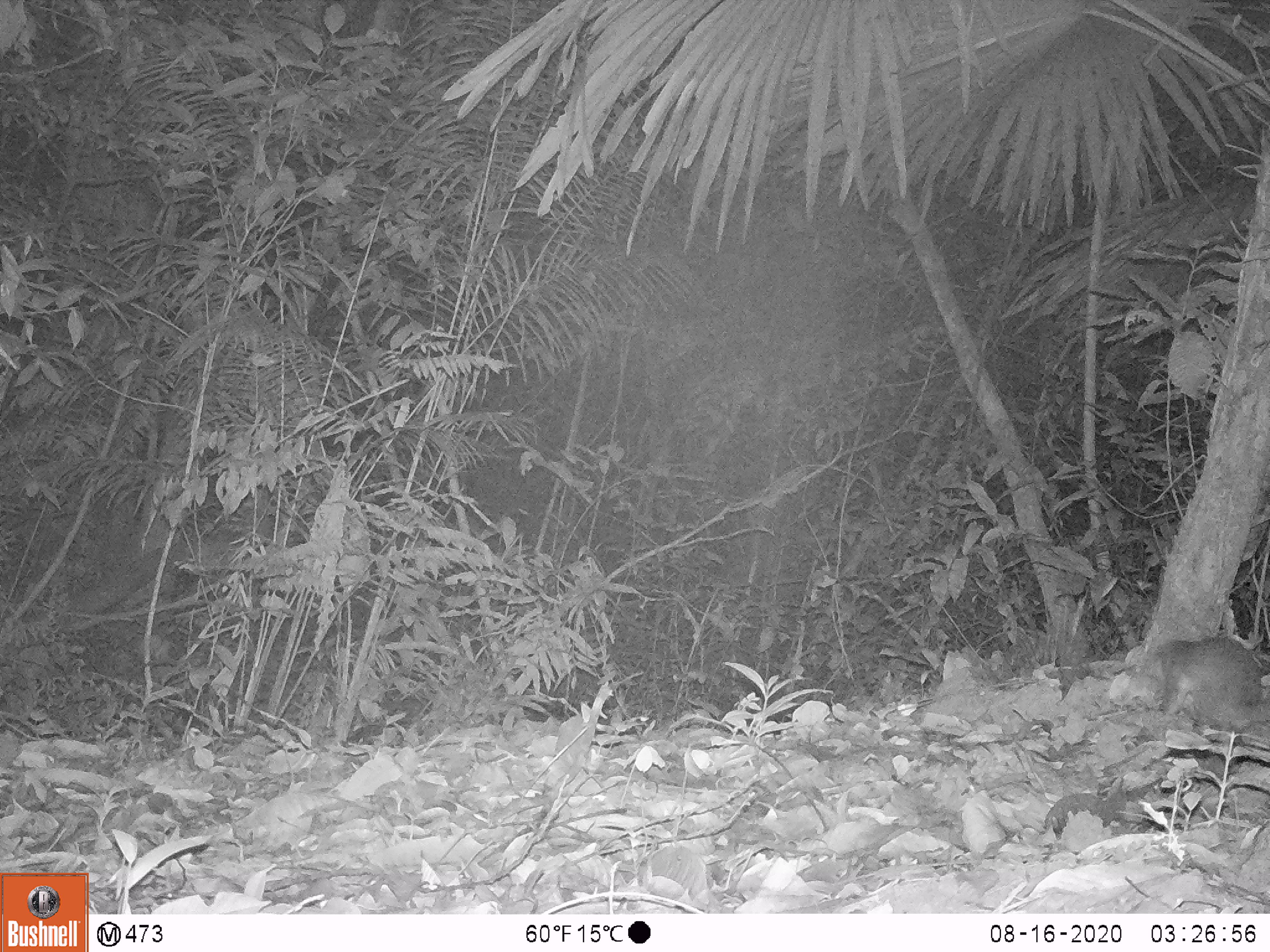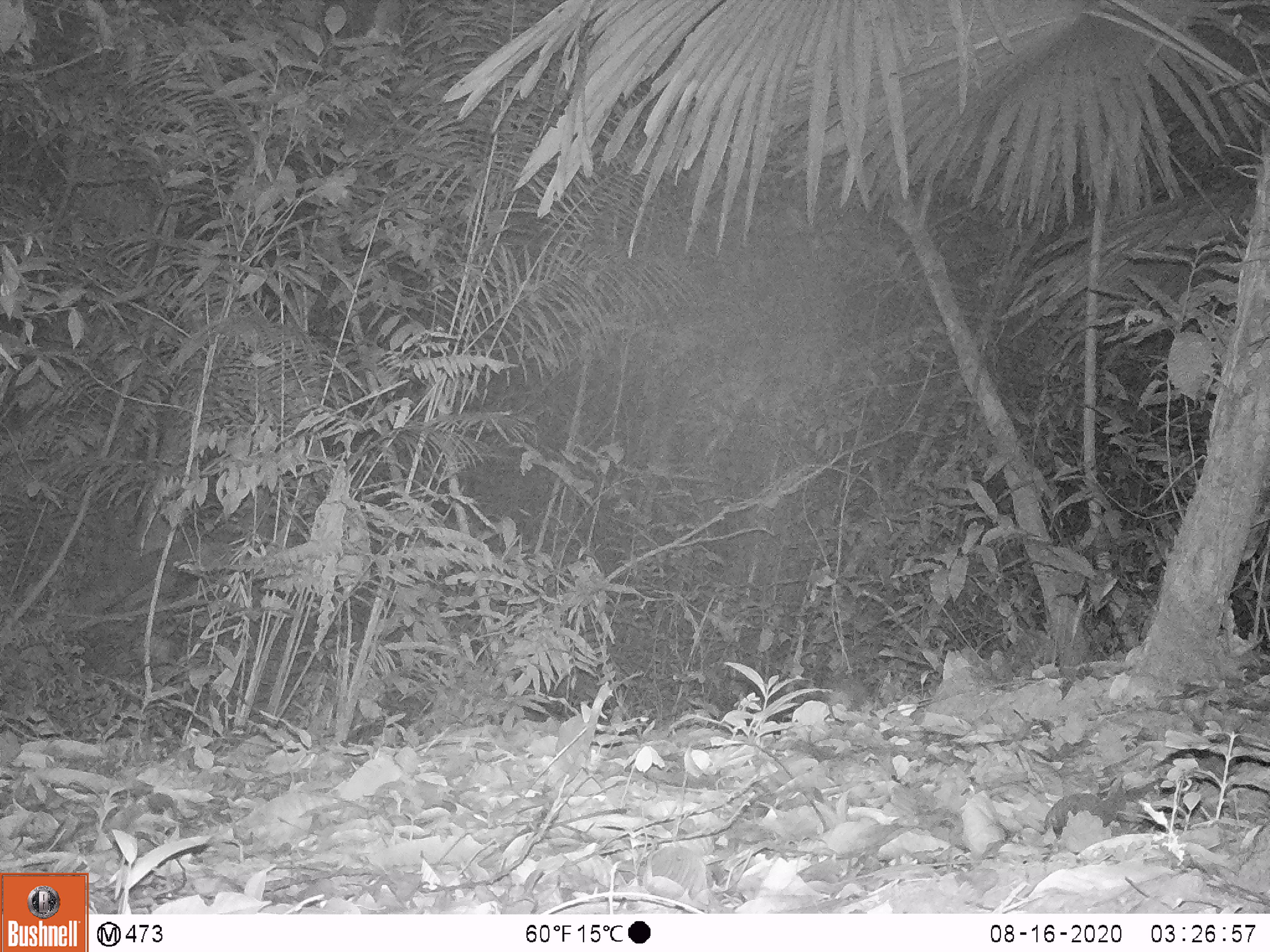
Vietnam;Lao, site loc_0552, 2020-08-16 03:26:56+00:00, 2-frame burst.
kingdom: Animalia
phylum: Chordata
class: Mammalia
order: Carnivora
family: Mustelidae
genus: Melogale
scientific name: Melogale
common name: ferret badger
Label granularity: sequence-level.